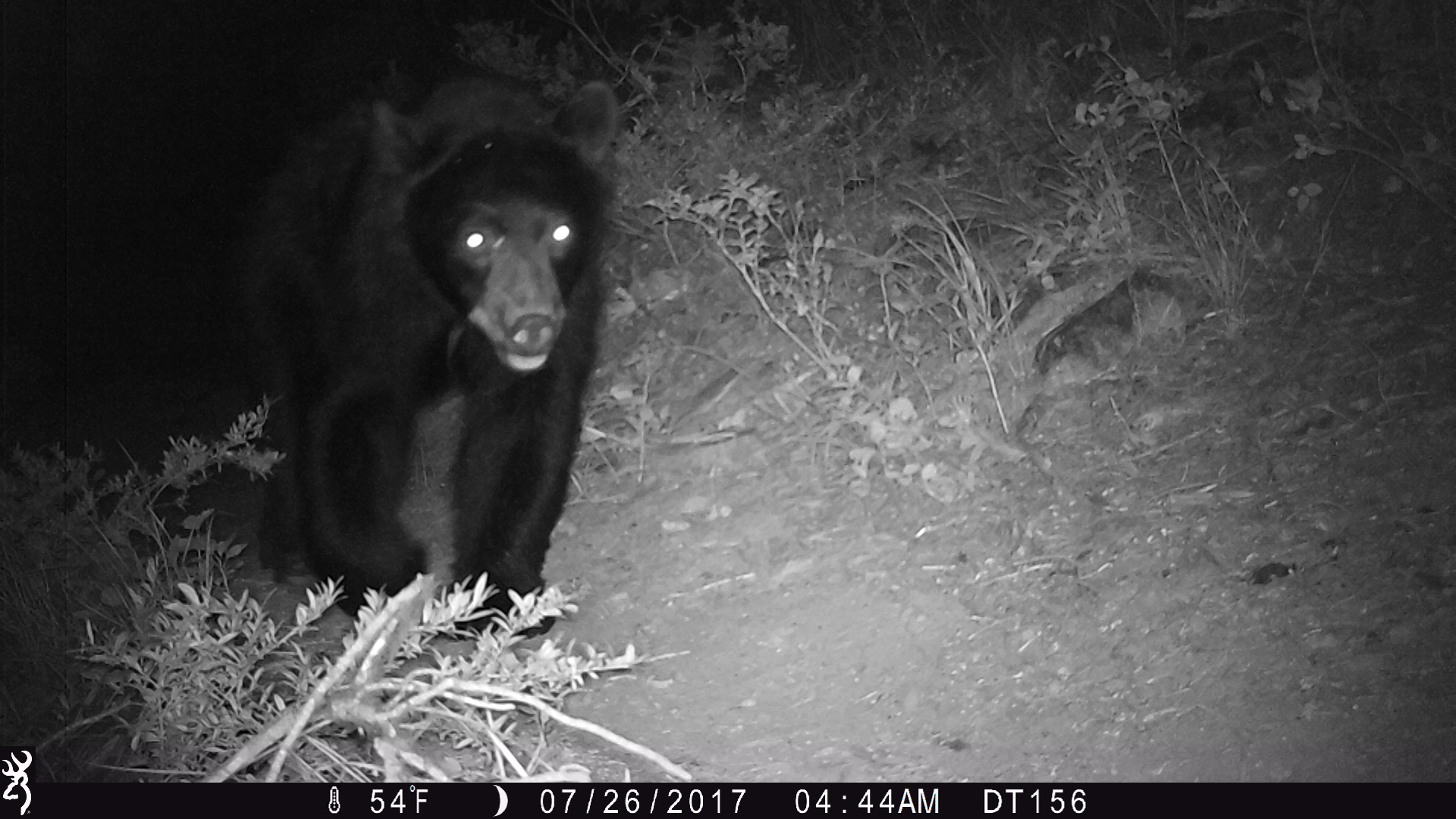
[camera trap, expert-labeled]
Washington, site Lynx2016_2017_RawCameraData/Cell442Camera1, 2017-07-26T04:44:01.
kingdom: Animalia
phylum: Chordata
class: Mammalia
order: Carnivora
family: Ursidae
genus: Ursus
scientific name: Ursus americanus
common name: american black bear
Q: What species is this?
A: Ursus americanus (american black bear).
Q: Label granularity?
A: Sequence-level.